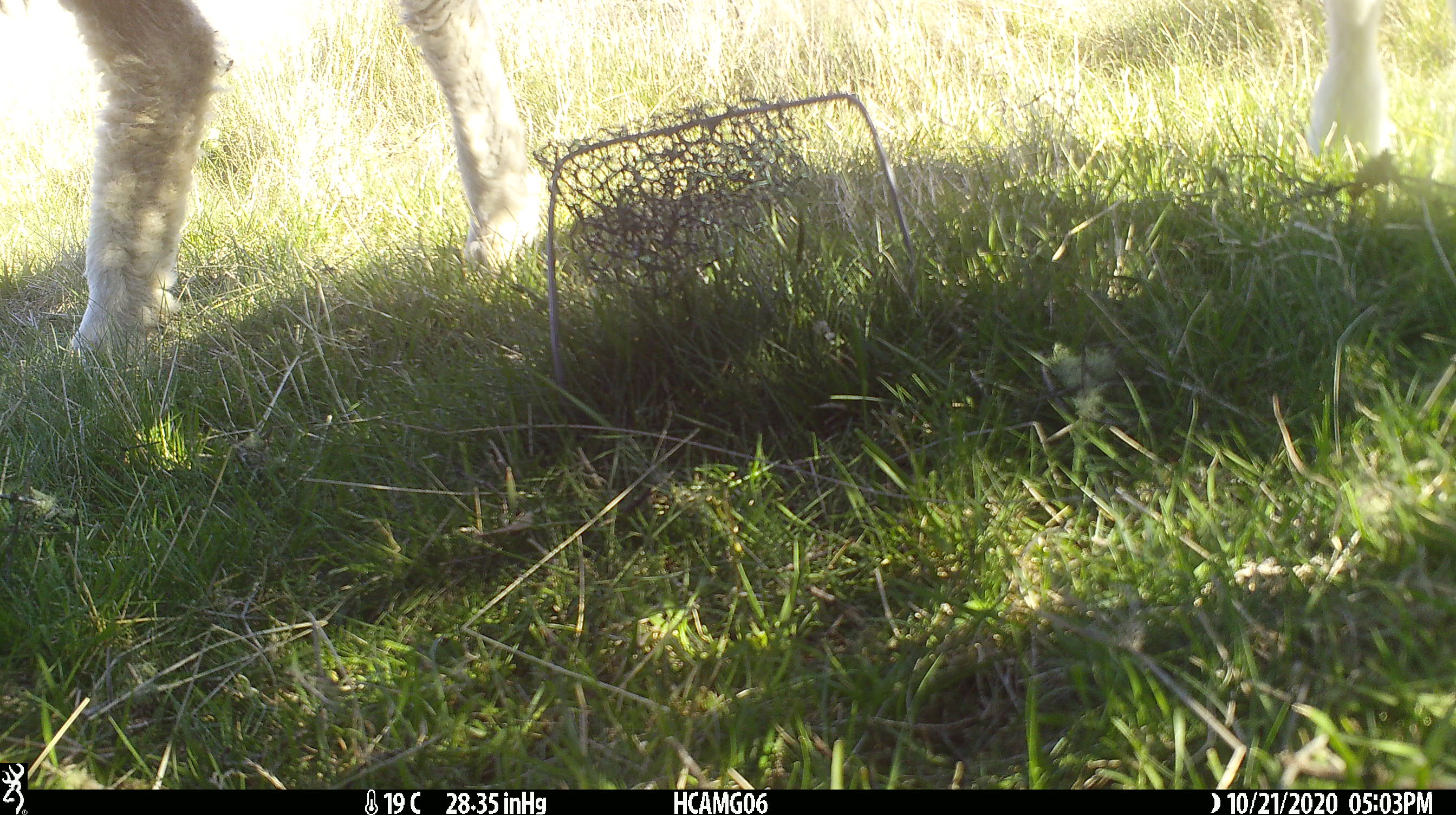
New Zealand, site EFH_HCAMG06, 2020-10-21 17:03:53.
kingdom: Animalia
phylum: Chordata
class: Mammalia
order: Artiodactyla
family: Bovidae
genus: Ovis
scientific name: Ovis aries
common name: domestic sheep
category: sheep